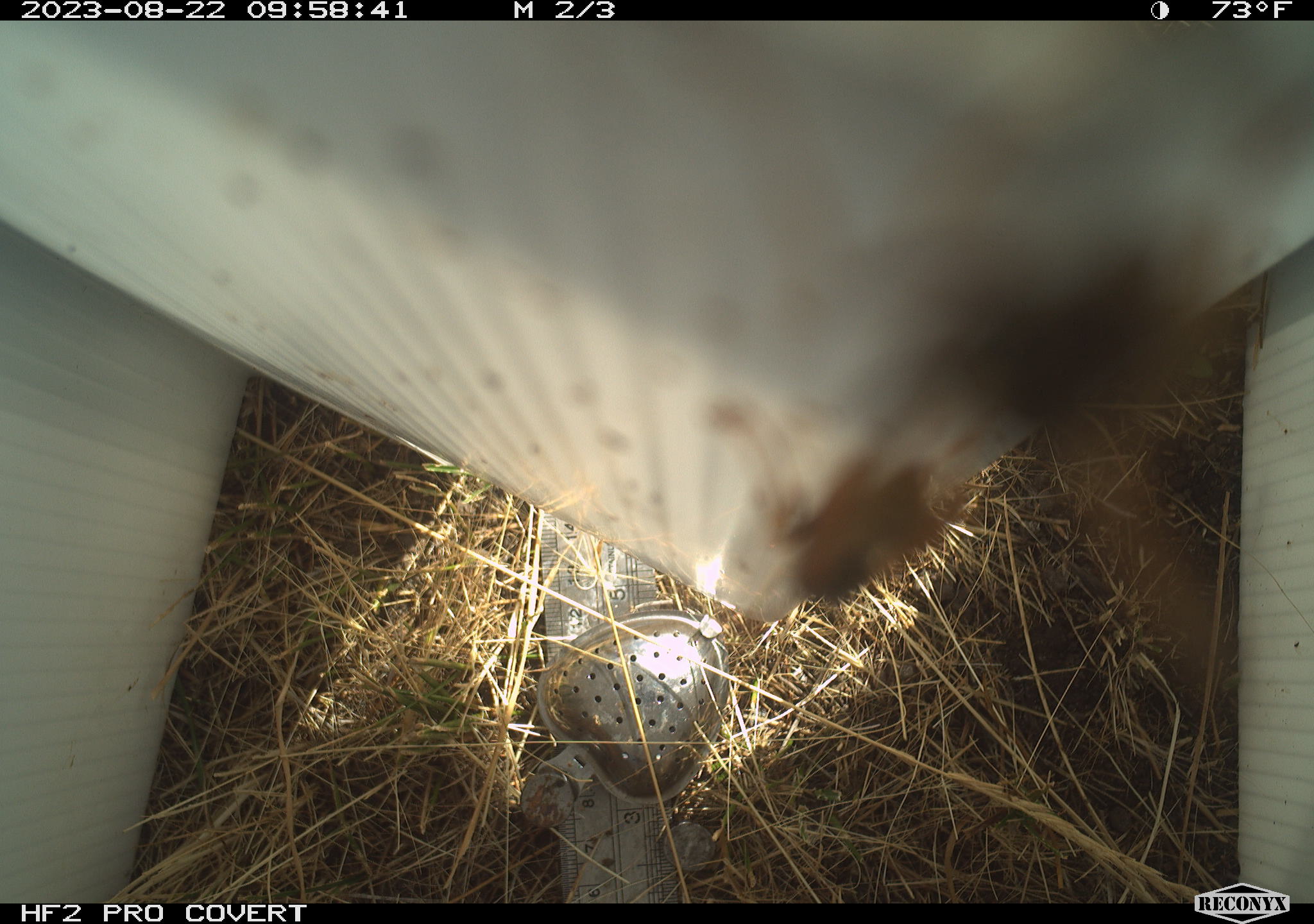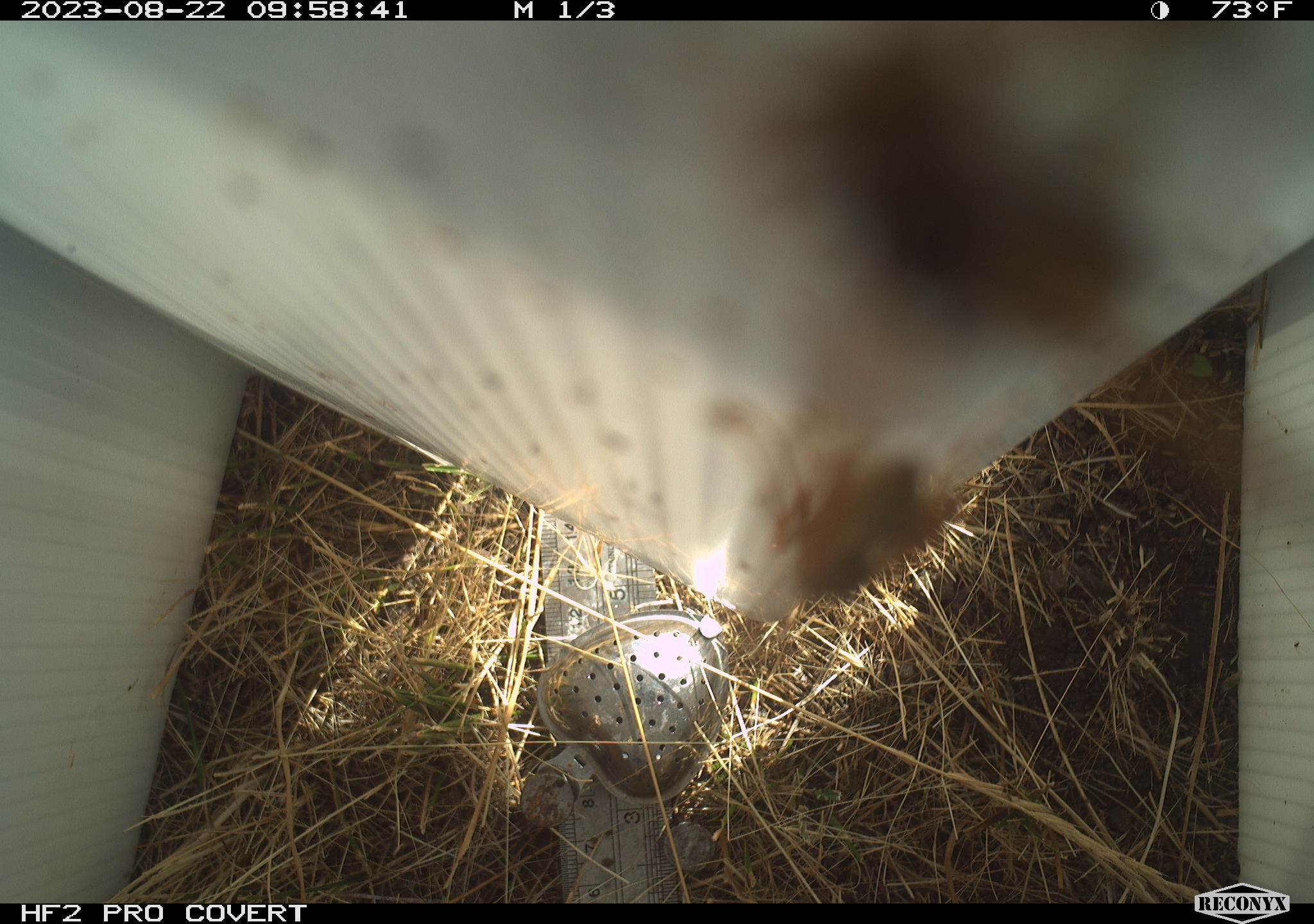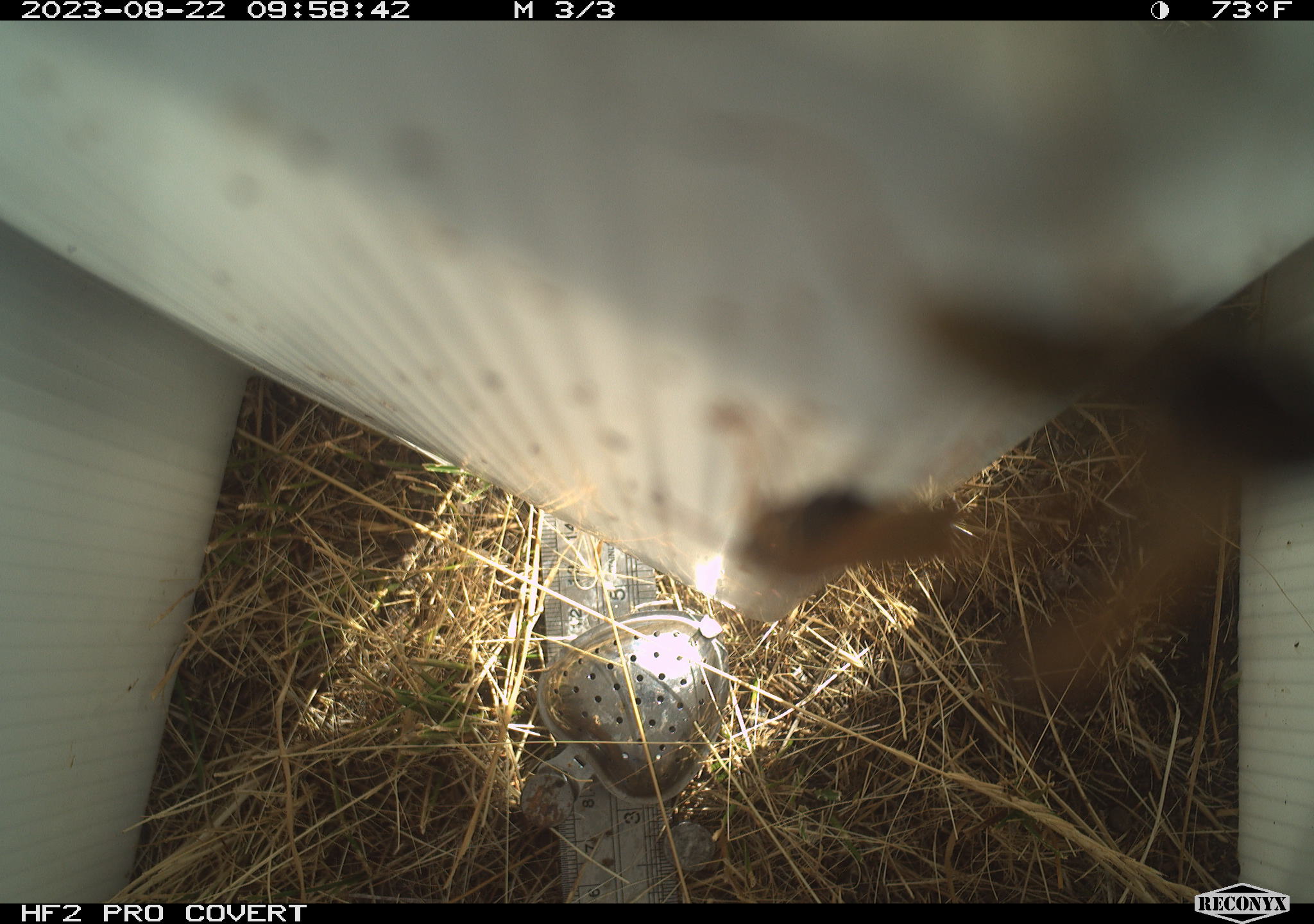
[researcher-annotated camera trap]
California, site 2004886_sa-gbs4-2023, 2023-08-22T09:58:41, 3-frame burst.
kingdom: Animalia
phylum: Arthropoda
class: Insecta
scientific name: Insecta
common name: insect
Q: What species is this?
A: Insect (Insecta).